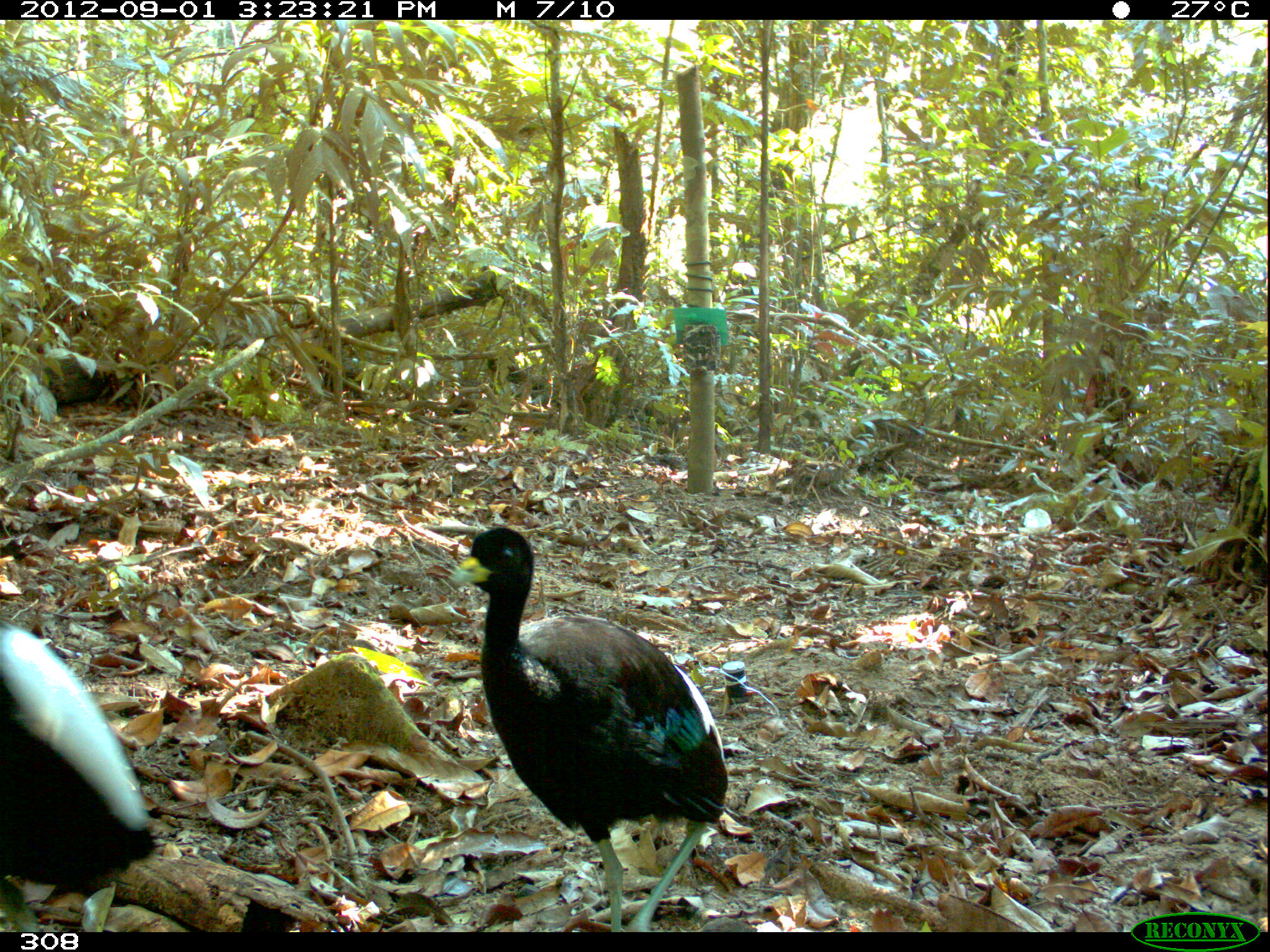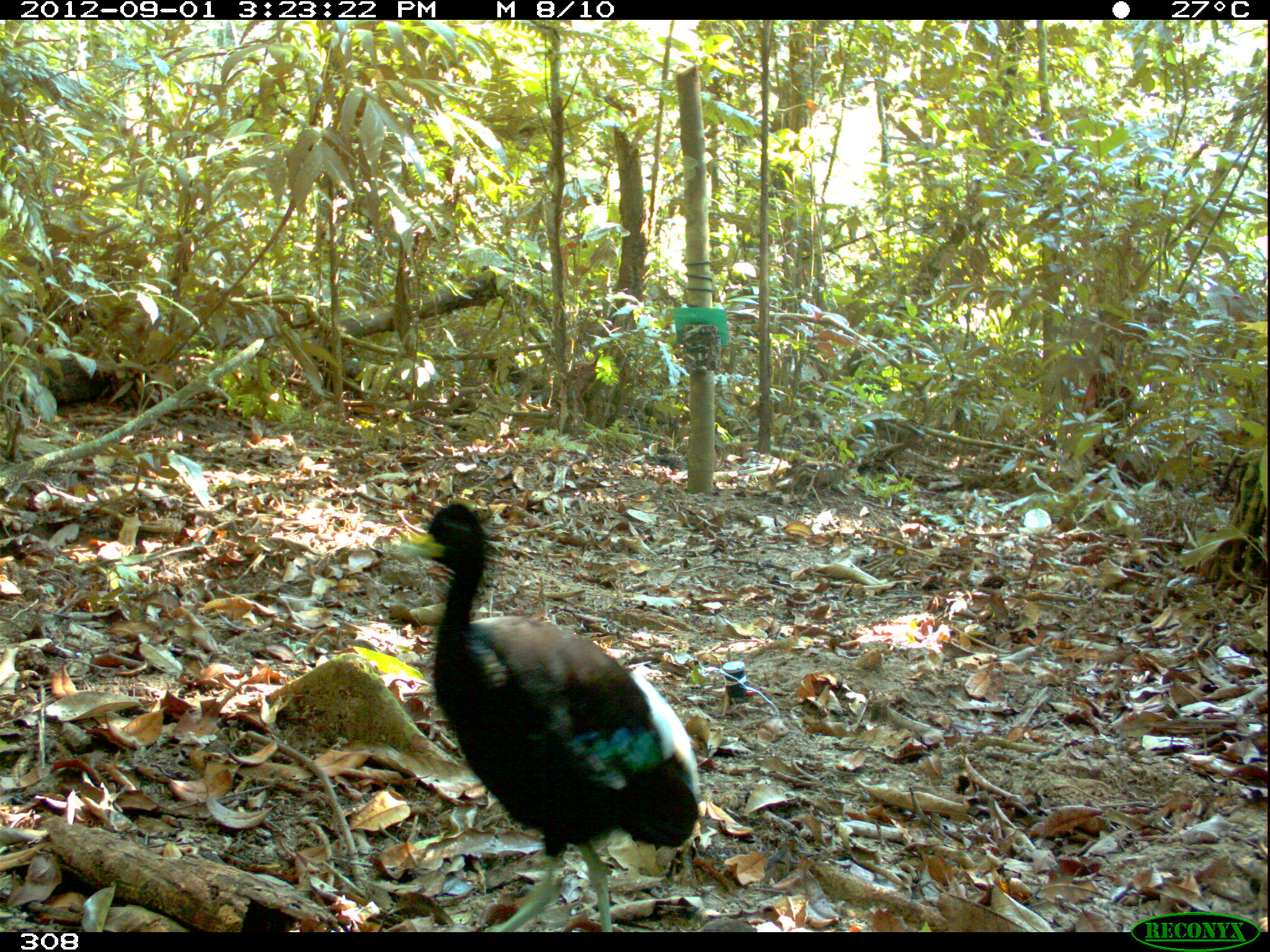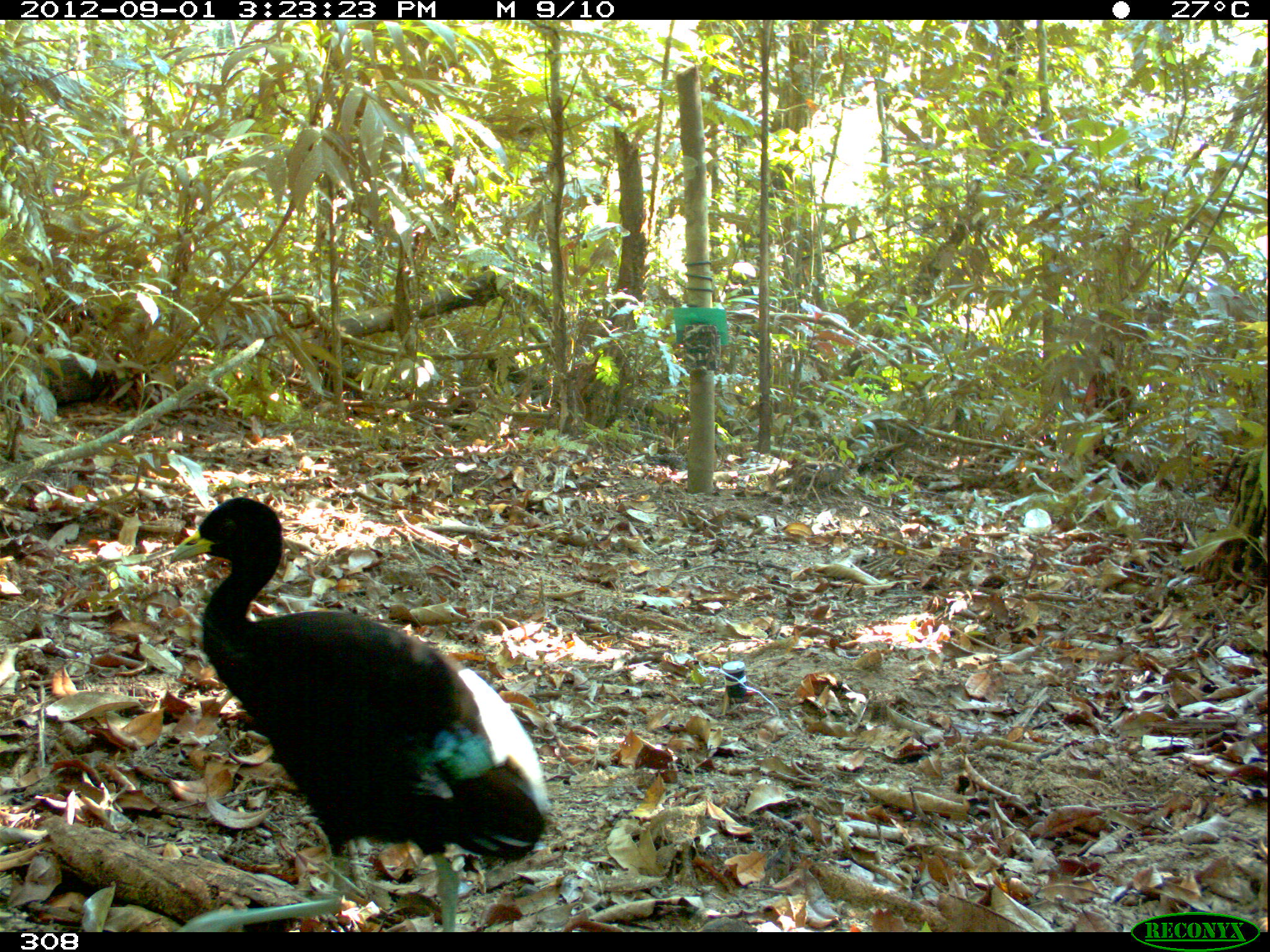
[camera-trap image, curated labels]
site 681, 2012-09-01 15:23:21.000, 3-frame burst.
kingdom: Animalia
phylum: Chordata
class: Aves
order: Gruiformes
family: Psophiidae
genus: Psophia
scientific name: Psophia leucoptera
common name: pale-winged trumpeter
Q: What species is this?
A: Psophia leucoptera (pale-winged trumpeter).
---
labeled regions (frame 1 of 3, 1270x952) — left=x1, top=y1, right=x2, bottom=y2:
psophia leucoptera: left=446, top=522, right=728, bottom=932; left=0, top=621, right=153, bottom=931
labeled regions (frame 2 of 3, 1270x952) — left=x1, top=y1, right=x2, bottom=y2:
psophia leucoptera: left=392, top=498, right=703, bottom=932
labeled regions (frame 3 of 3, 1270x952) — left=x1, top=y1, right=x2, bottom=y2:
psophia leucoptera: left=163, top=493, right=553, bottom=932